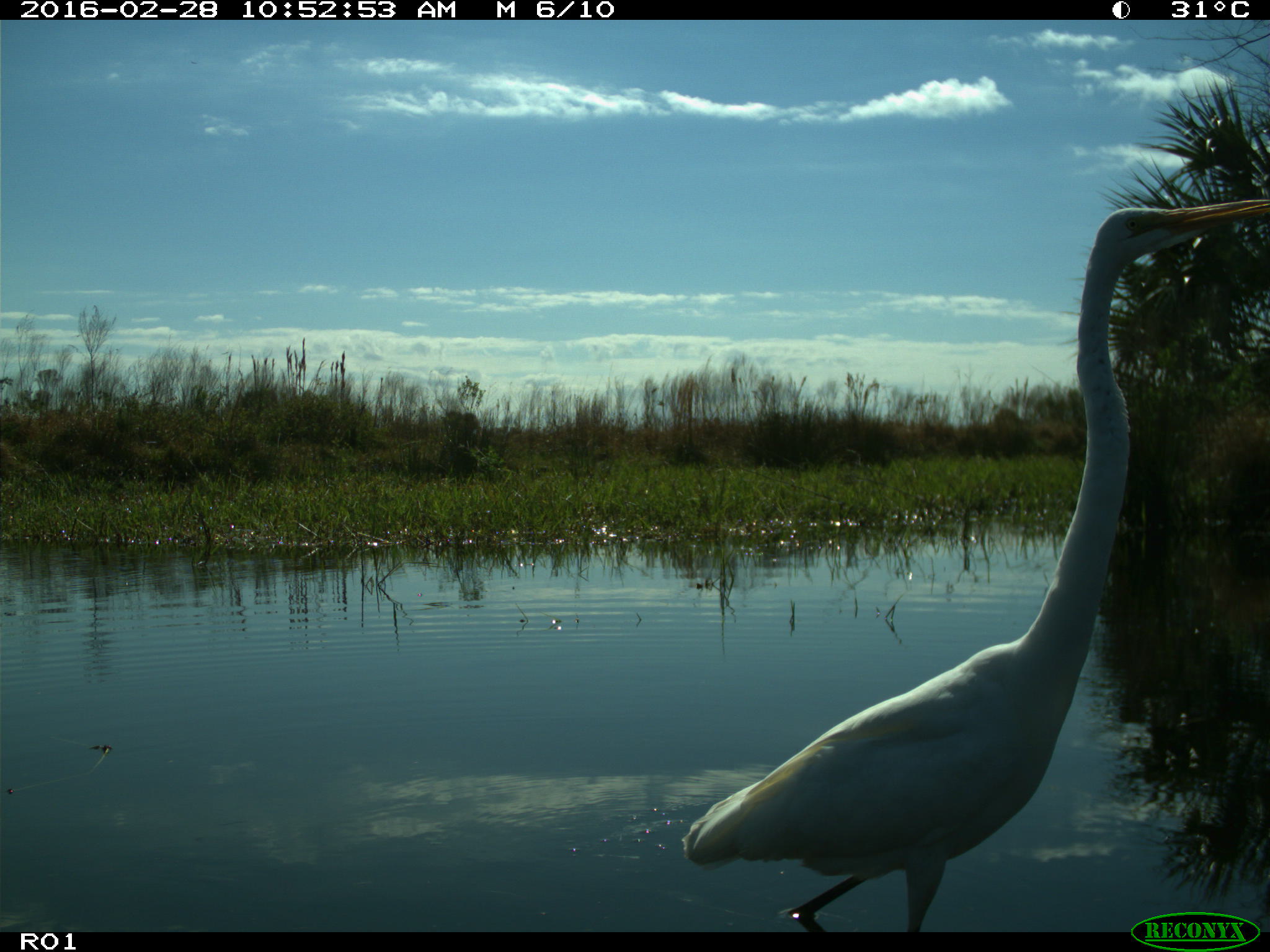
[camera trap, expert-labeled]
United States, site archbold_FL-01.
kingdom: Animalia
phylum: Chordata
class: Aves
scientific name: Aves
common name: birds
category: unidentified bird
Unidentified bird (birds) (Aves).